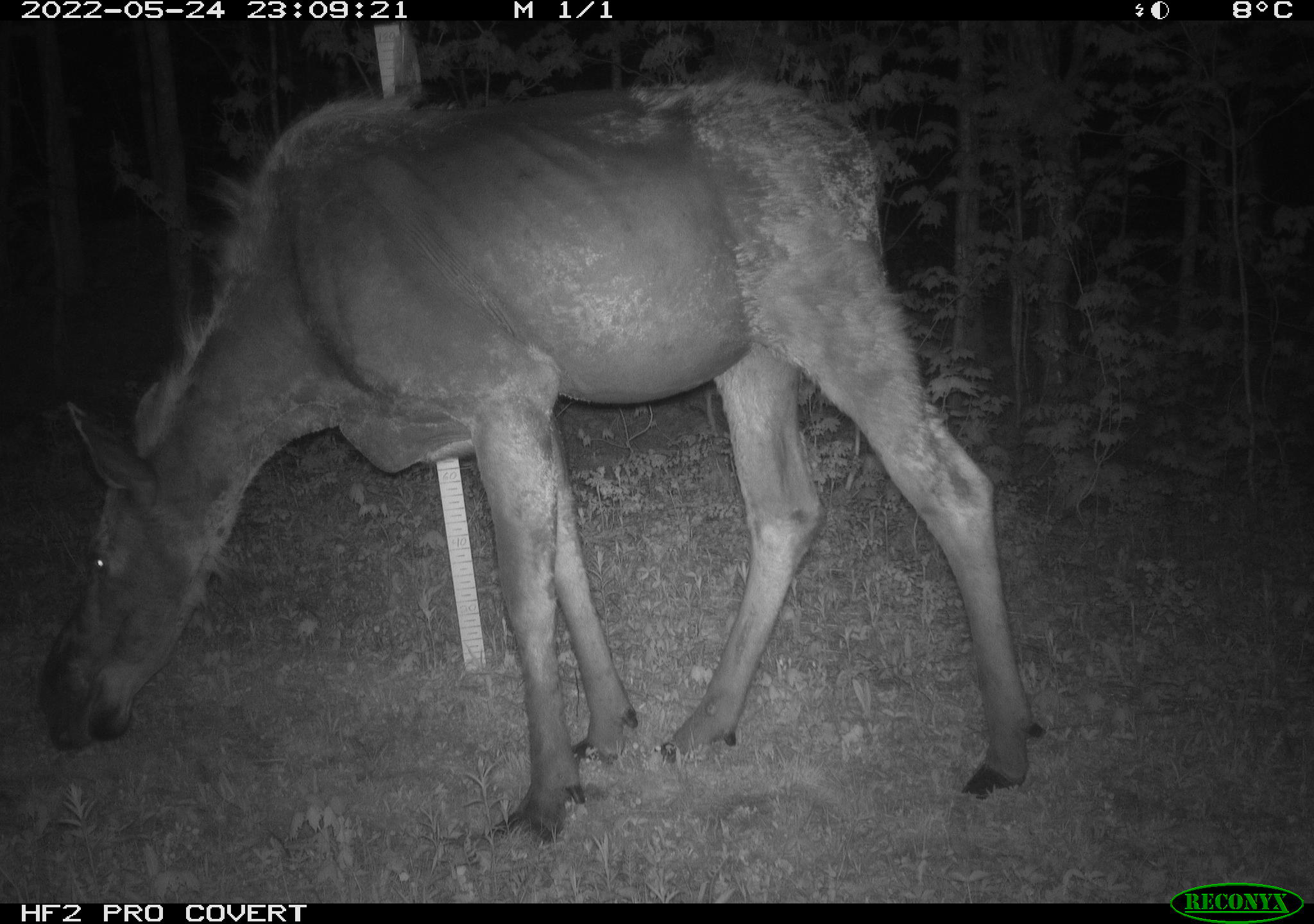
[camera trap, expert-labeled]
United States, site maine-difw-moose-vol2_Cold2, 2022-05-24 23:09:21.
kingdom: Animalia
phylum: Chordata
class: Mammalia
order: Artiodactyla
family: Cervidae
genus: Alces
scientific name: Alces alces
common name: moose